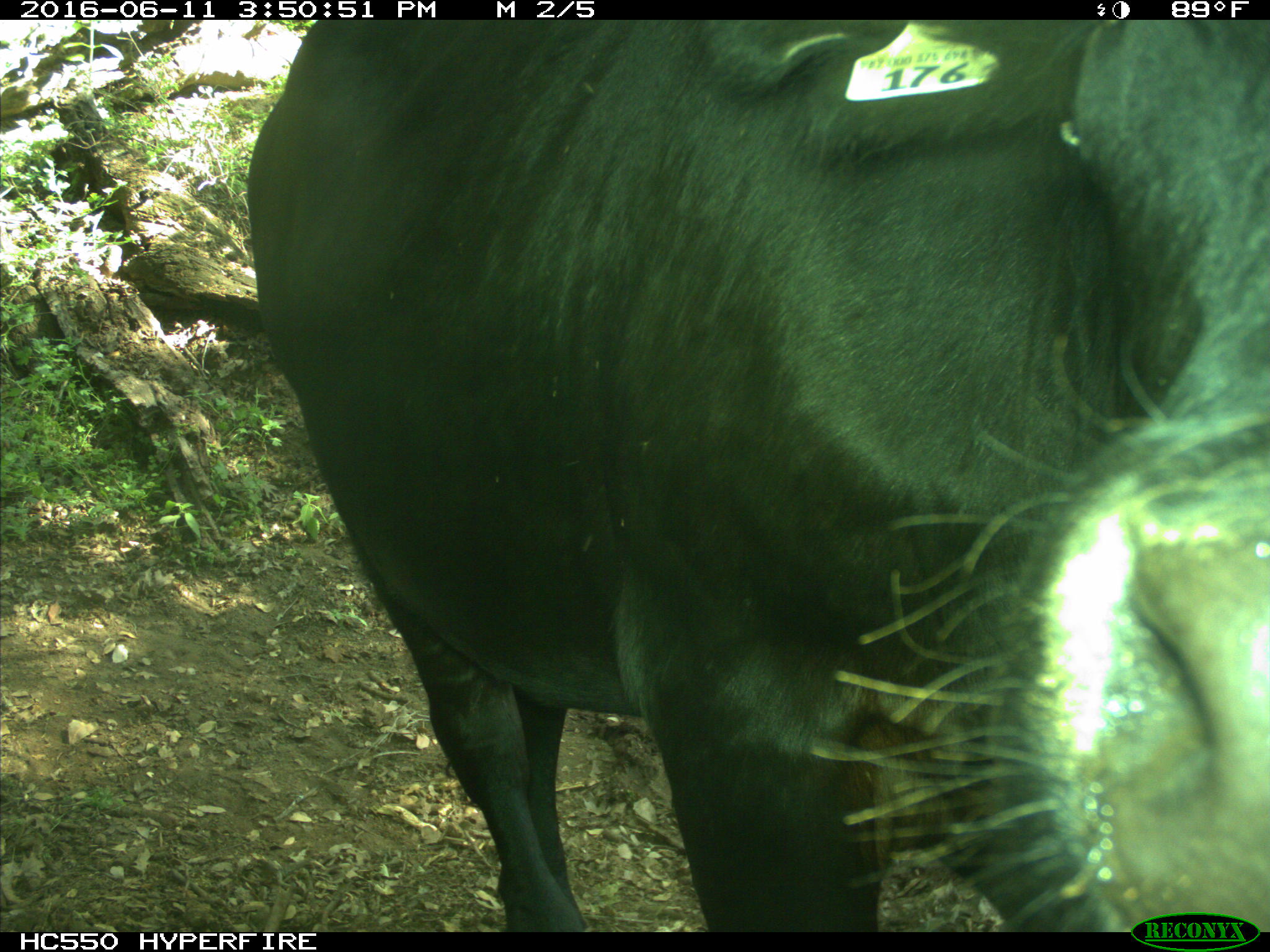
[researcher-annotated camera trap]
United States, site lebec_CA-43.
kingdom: Animalia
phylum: Chordata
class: Mammalia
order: Artiodactyla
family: Bovidae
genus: Bos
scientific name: Bos taurus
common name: domestic cow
Bos taurus (domestic cow).